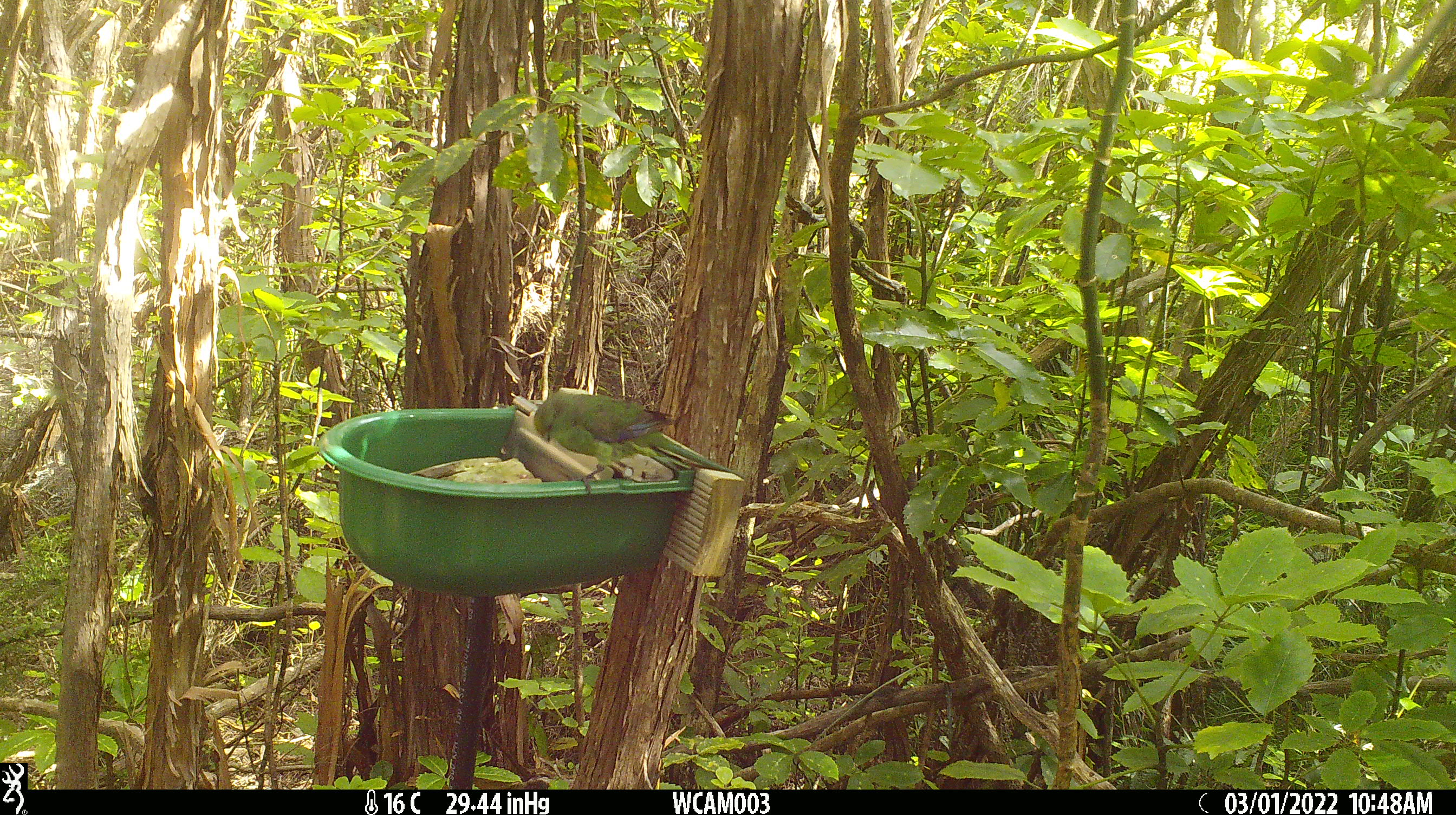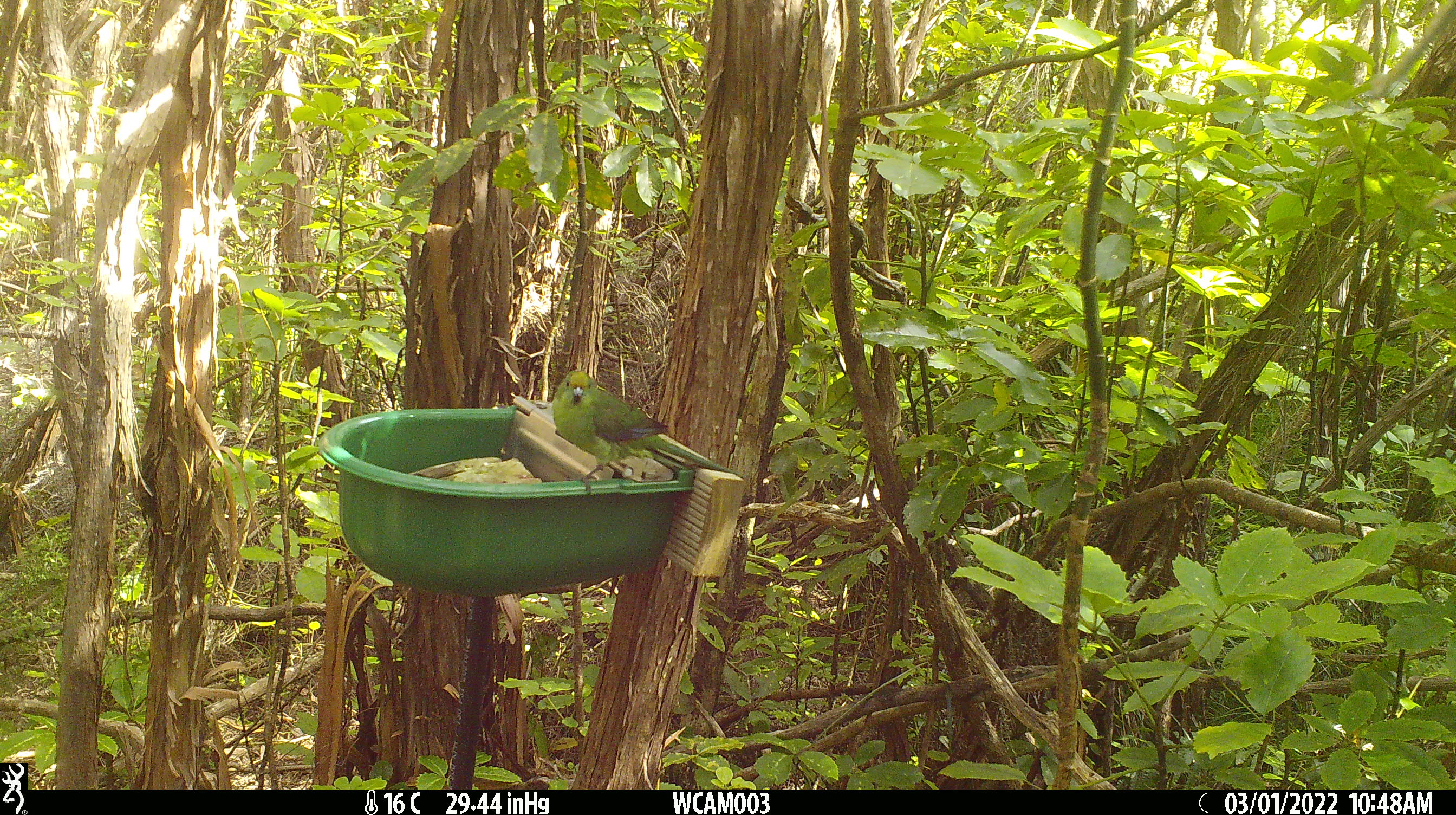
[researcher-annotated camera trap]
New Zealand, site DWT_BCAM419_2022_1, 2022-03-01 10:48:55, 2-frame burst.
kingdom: Animalia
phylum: Chordata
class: Aves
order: Psittaciformes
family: Psittaculidae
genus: Cyanoramphus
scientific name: Cyanoramphus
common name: parakeet